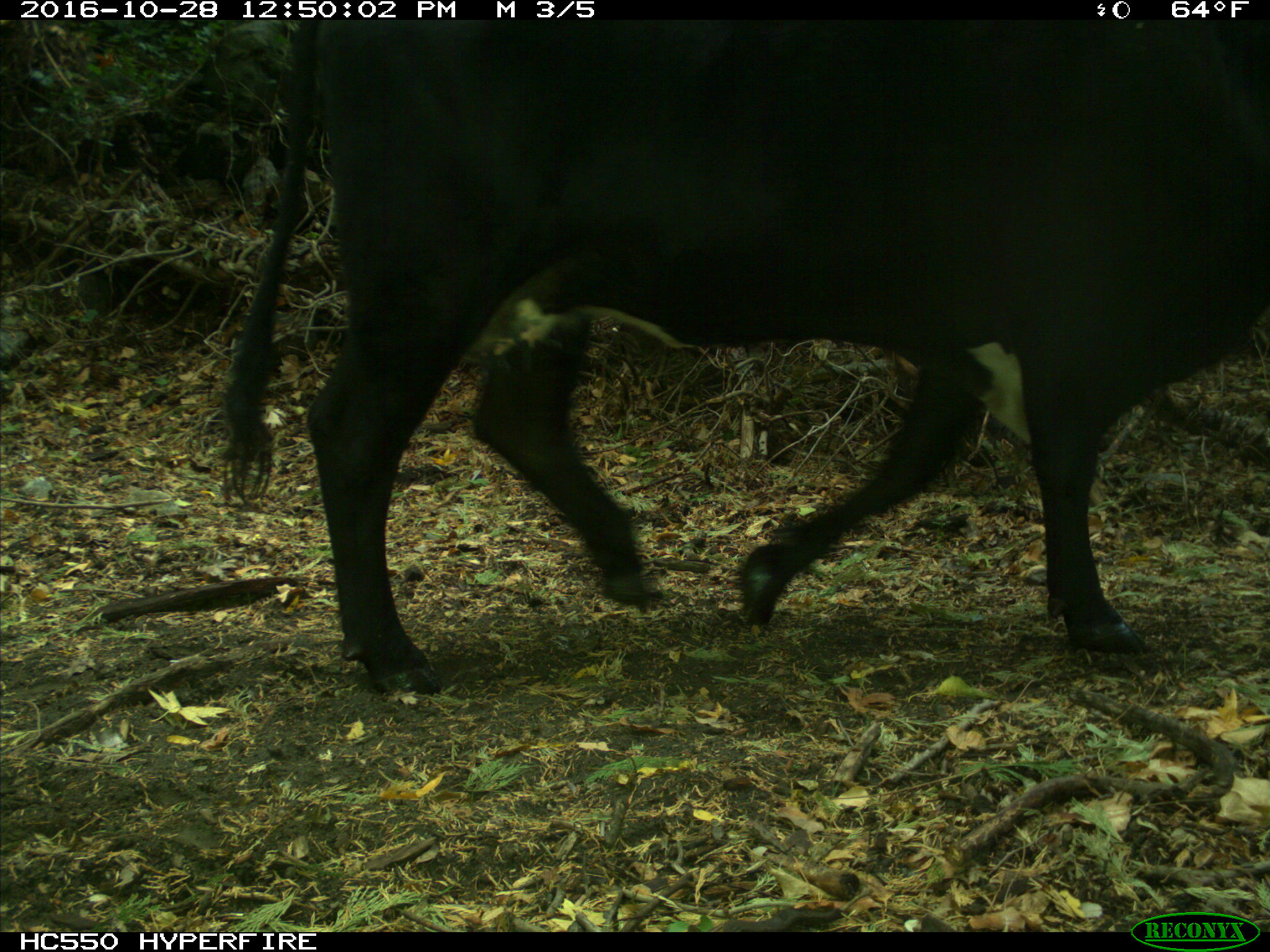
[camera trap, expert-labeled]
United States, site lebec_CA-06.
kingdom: Animalia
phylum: Chordata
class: Mammalia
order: Artiodactyla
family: Bovidae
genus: Bos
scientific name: Bos taurus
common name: domestic cow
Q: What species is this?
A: Bos taurus (domestic cow).